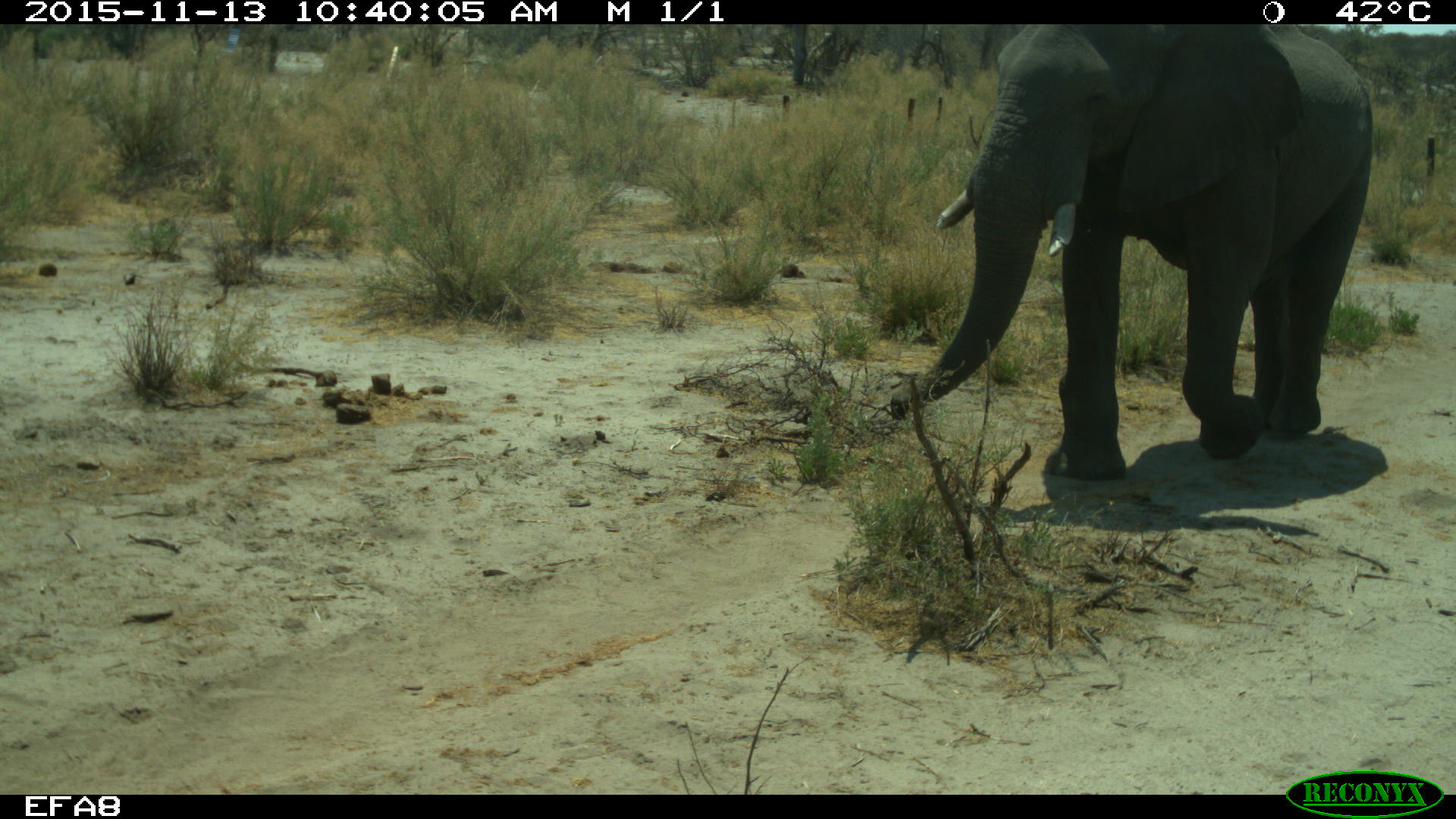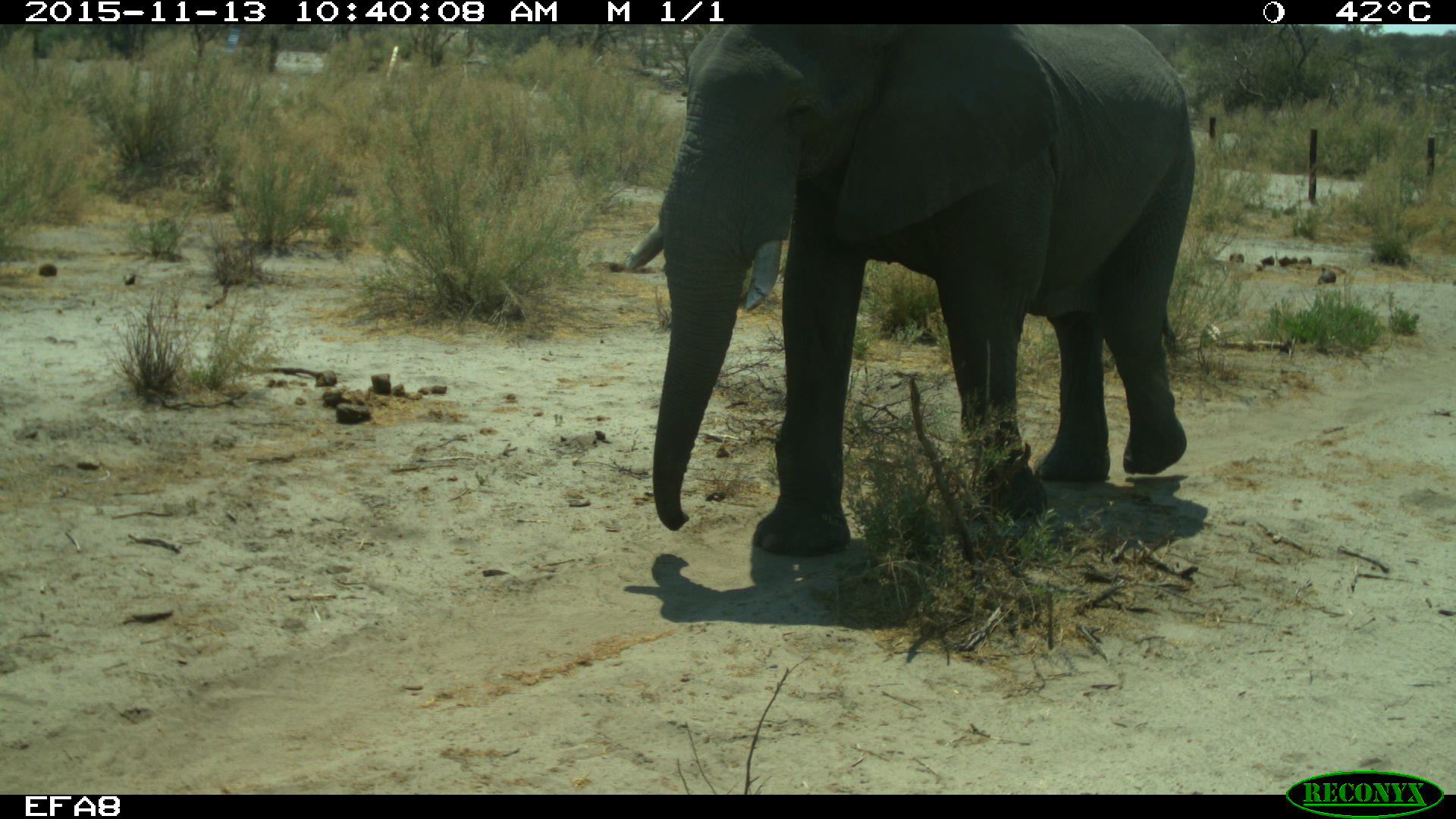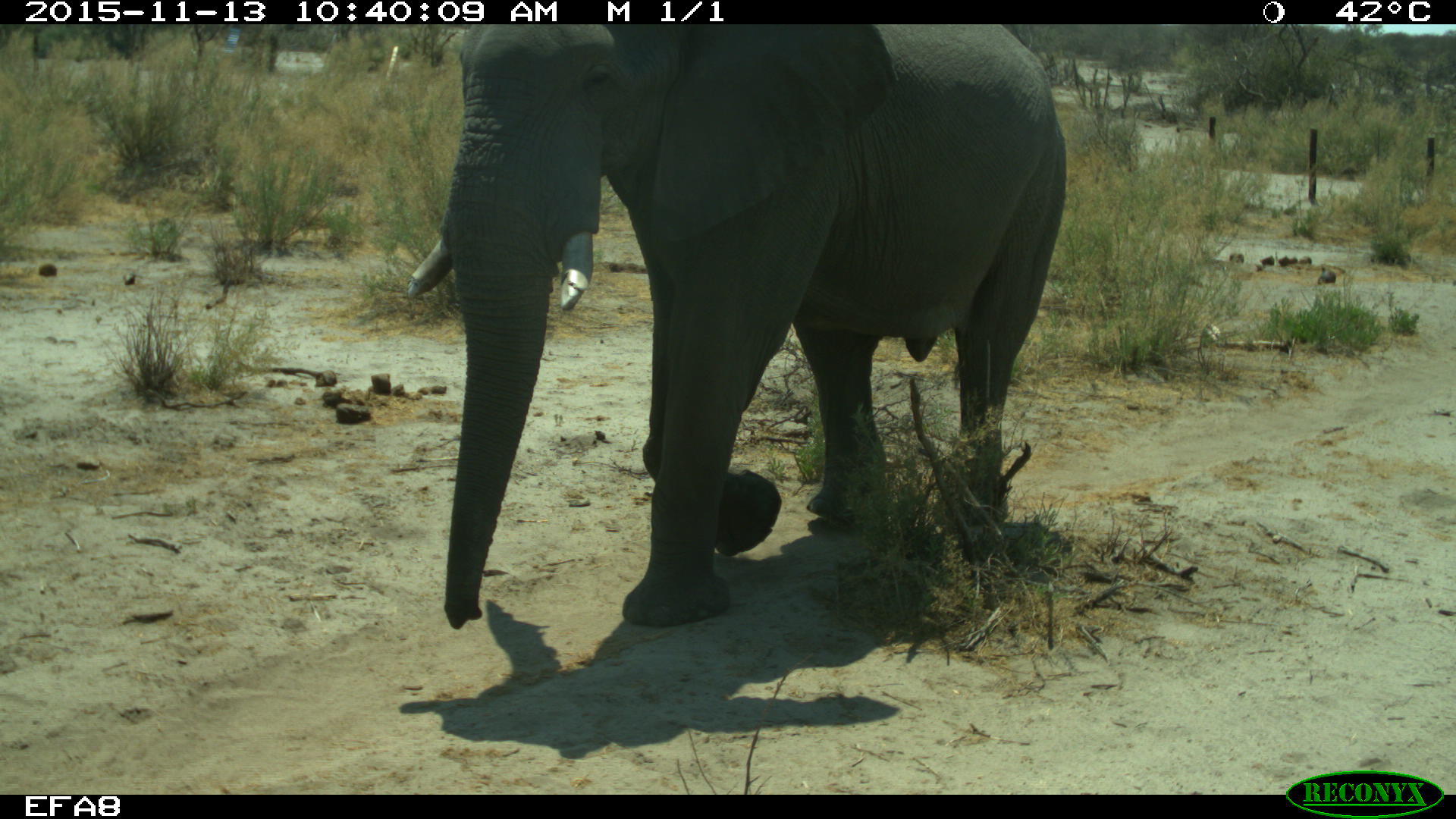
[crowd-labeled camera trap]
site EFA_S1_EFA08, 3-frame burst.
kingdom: Animalia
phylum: Chordata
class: Mammalia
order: Proboscidea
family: Elephantidae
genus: Loxodonta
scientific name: Loxodonta africana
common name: african bush elephant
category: elephant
Elephant (african bush elephant) (Loxodonta africana), count 1. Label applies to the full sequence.